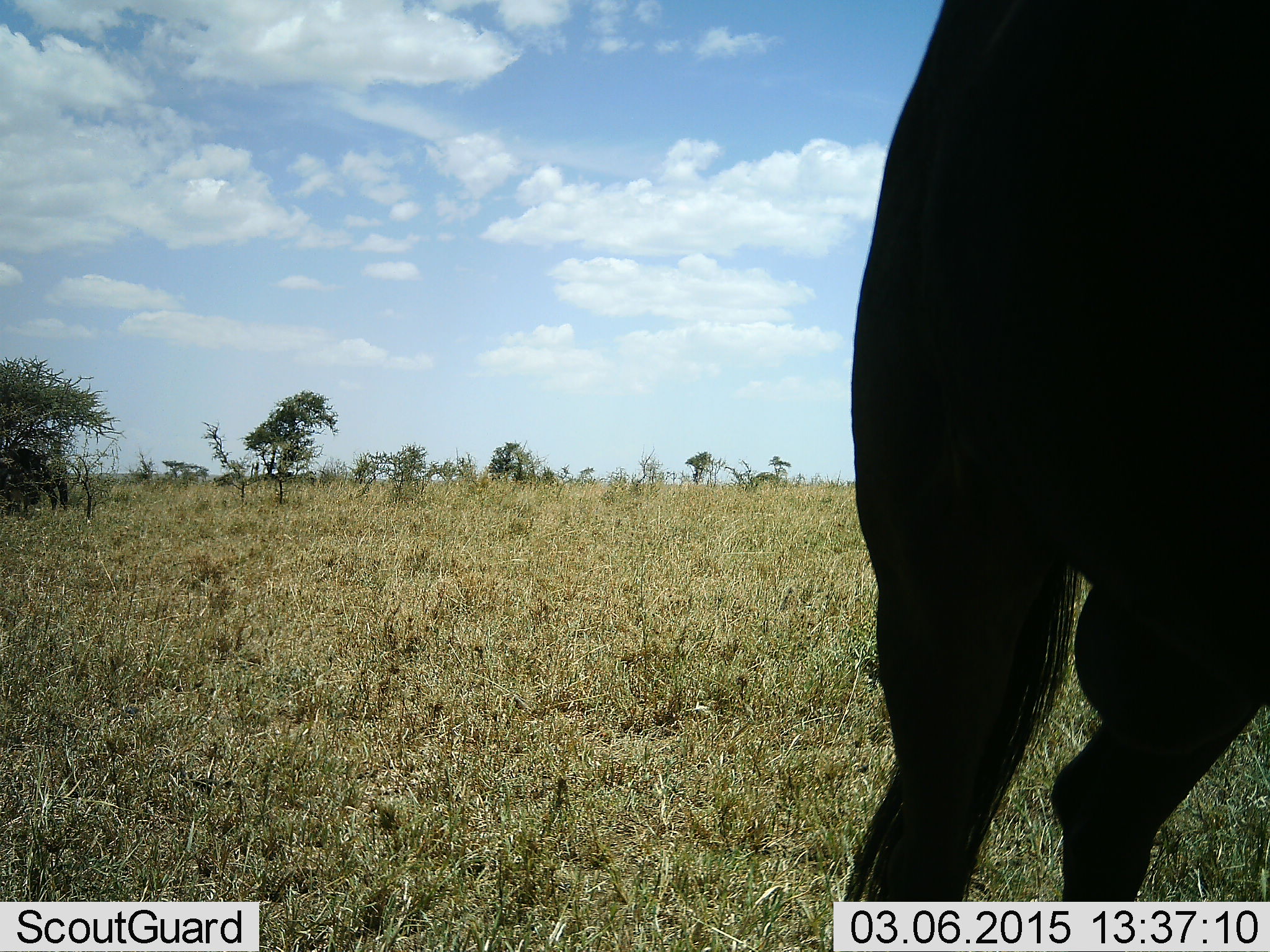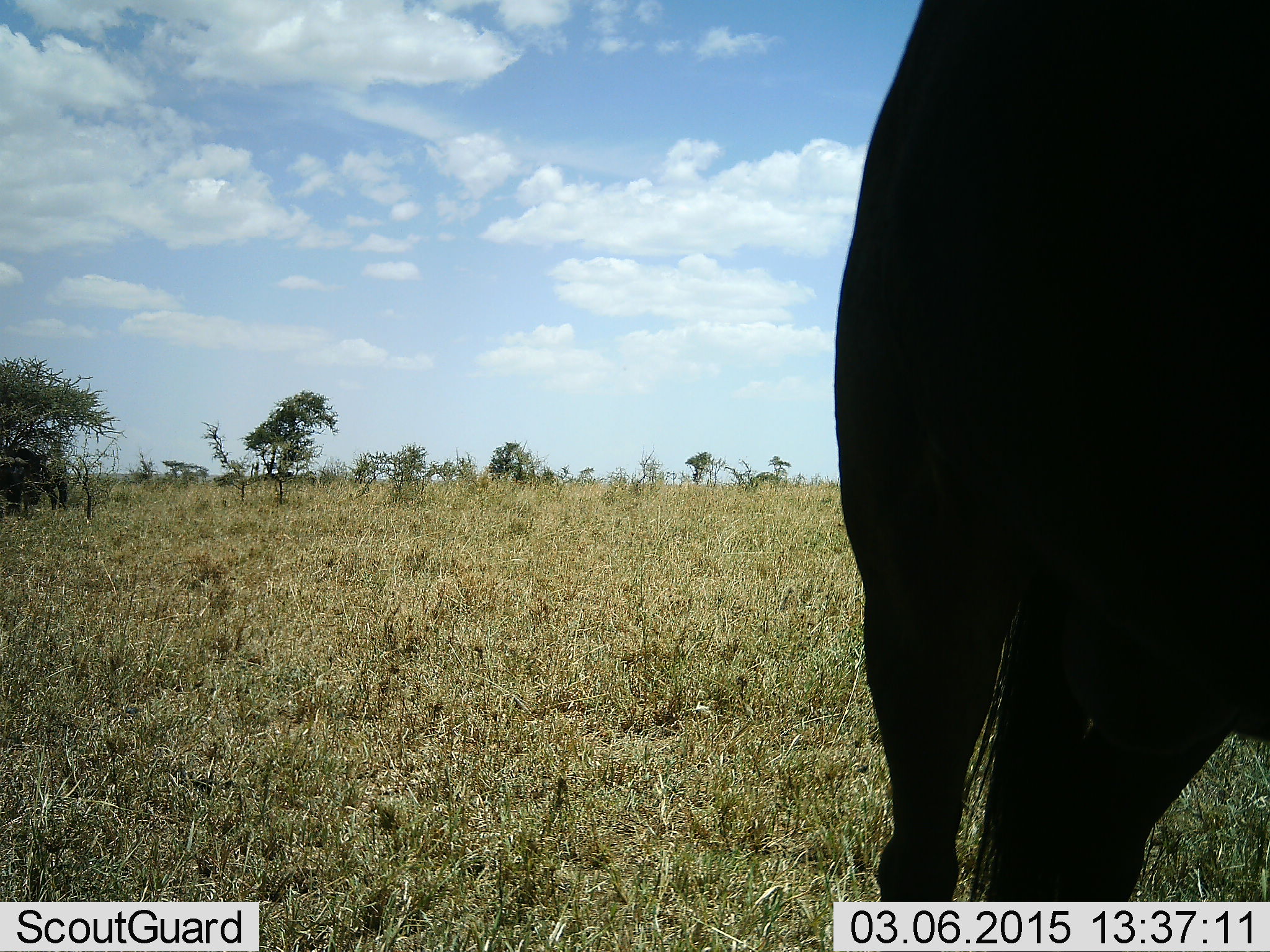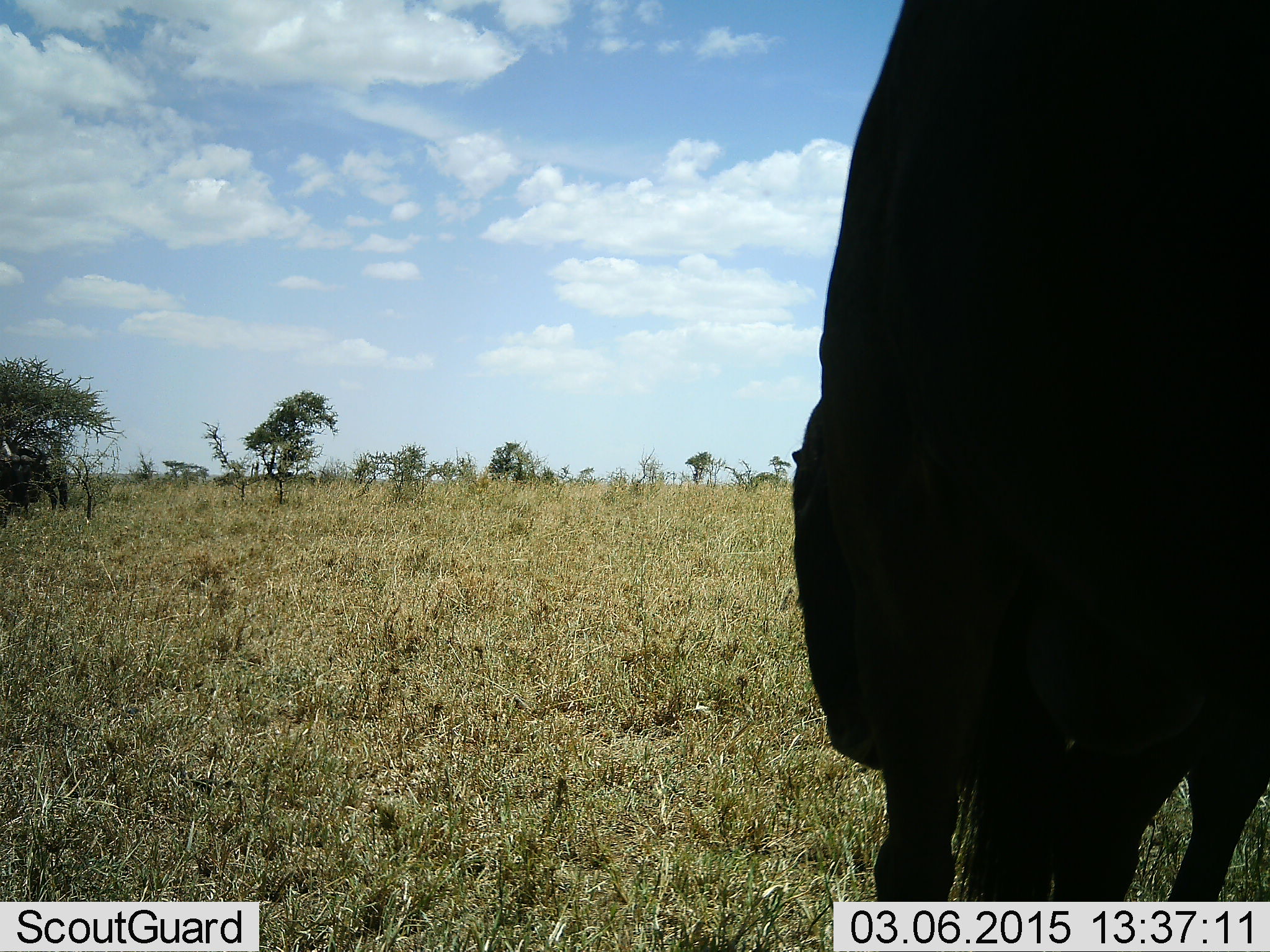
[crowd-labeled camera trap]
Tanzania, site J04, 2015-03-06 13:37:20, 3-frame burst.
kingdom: Animalia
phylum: Chordata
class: Mammalia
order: Artiodactyla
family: Bovidae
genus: Connochaetes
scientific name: Connochaetes taurinus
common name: blue wildebeest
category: wildebeest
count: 1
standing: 60%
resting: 0%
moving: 30%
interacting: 0%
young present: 0%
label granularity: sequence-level